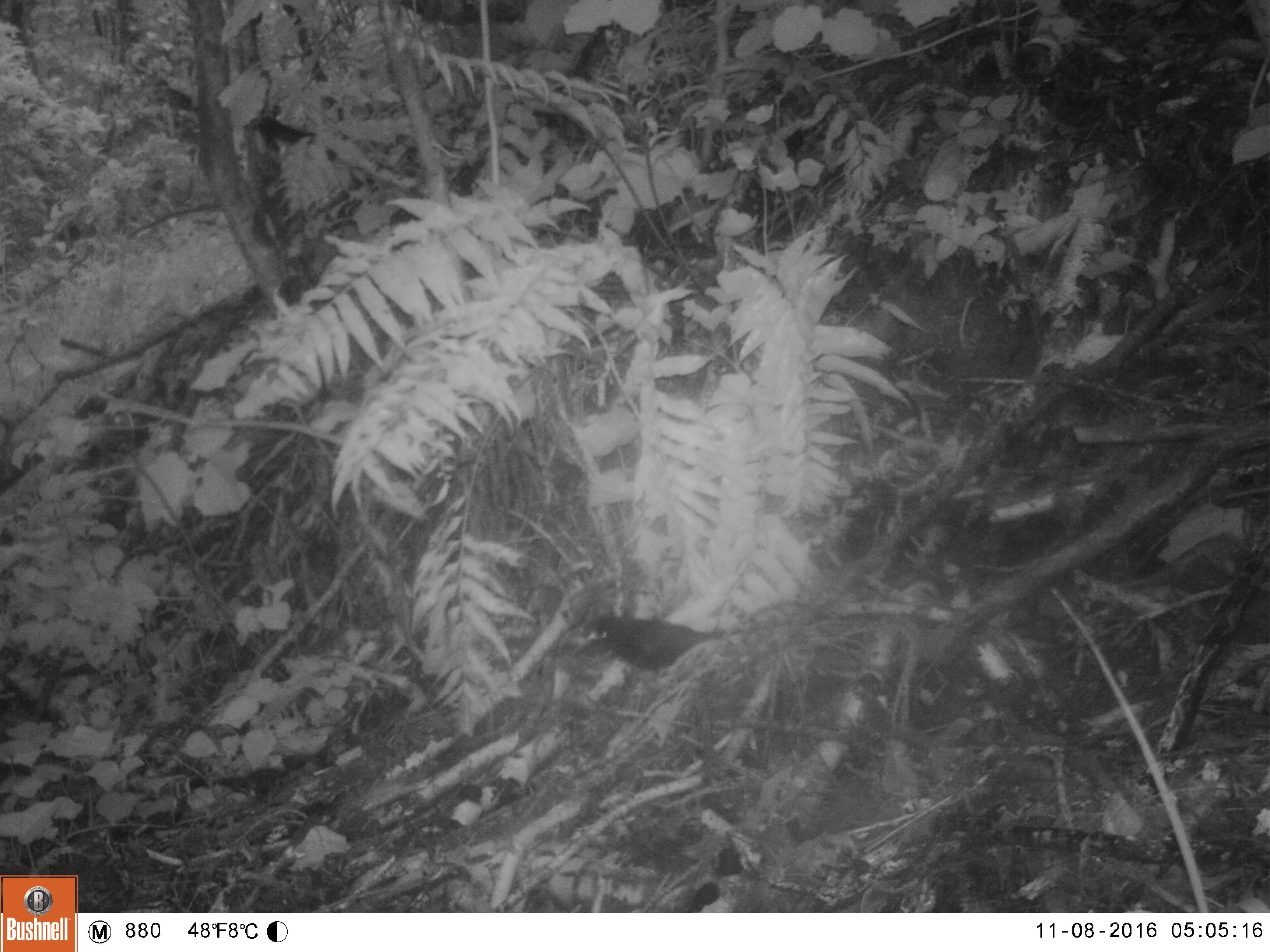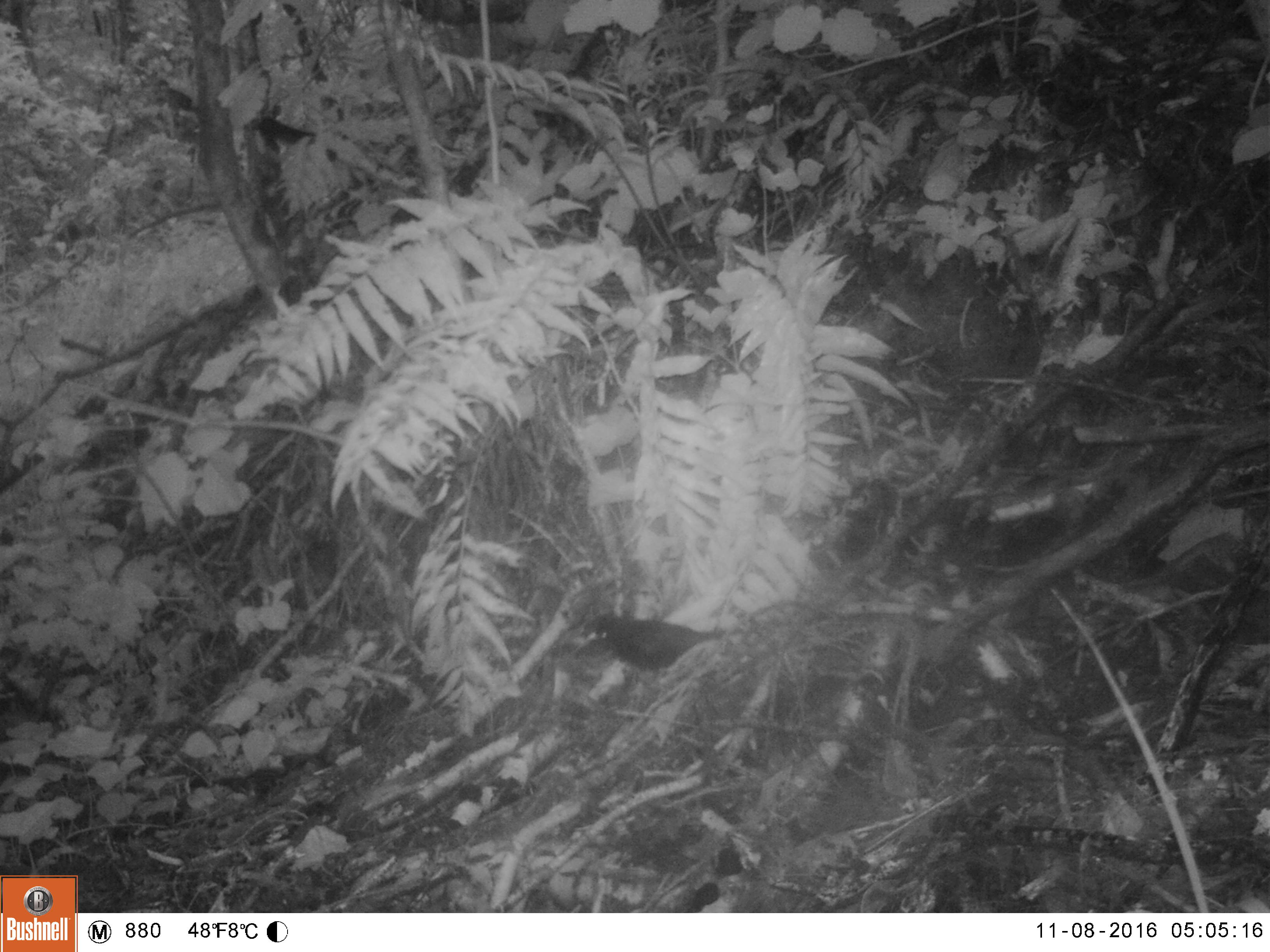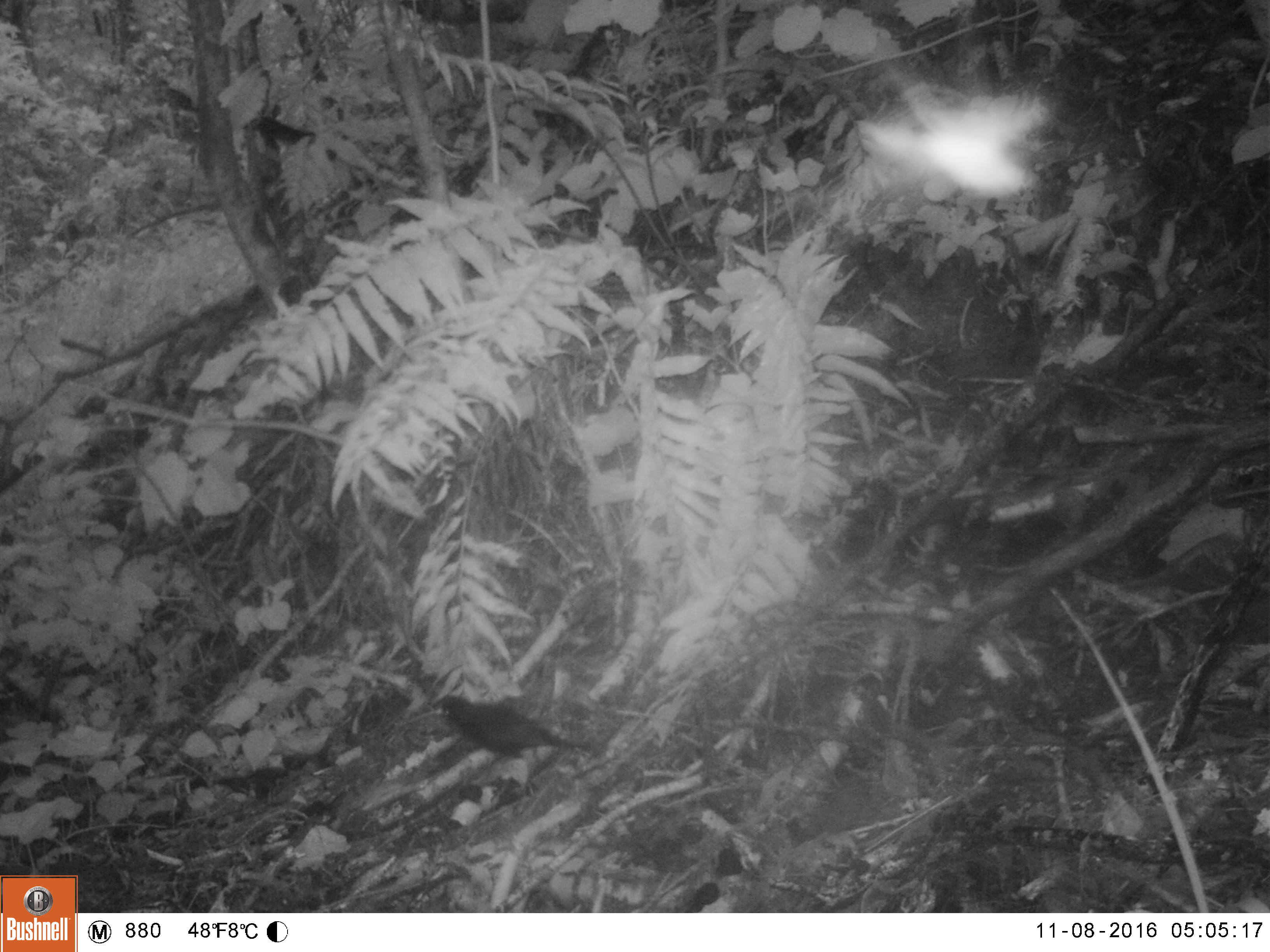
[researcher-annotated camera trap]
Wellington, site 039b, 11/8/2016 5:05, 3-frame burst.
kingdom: Animalia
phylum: Chordata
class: Aves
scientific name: Aves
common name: bird